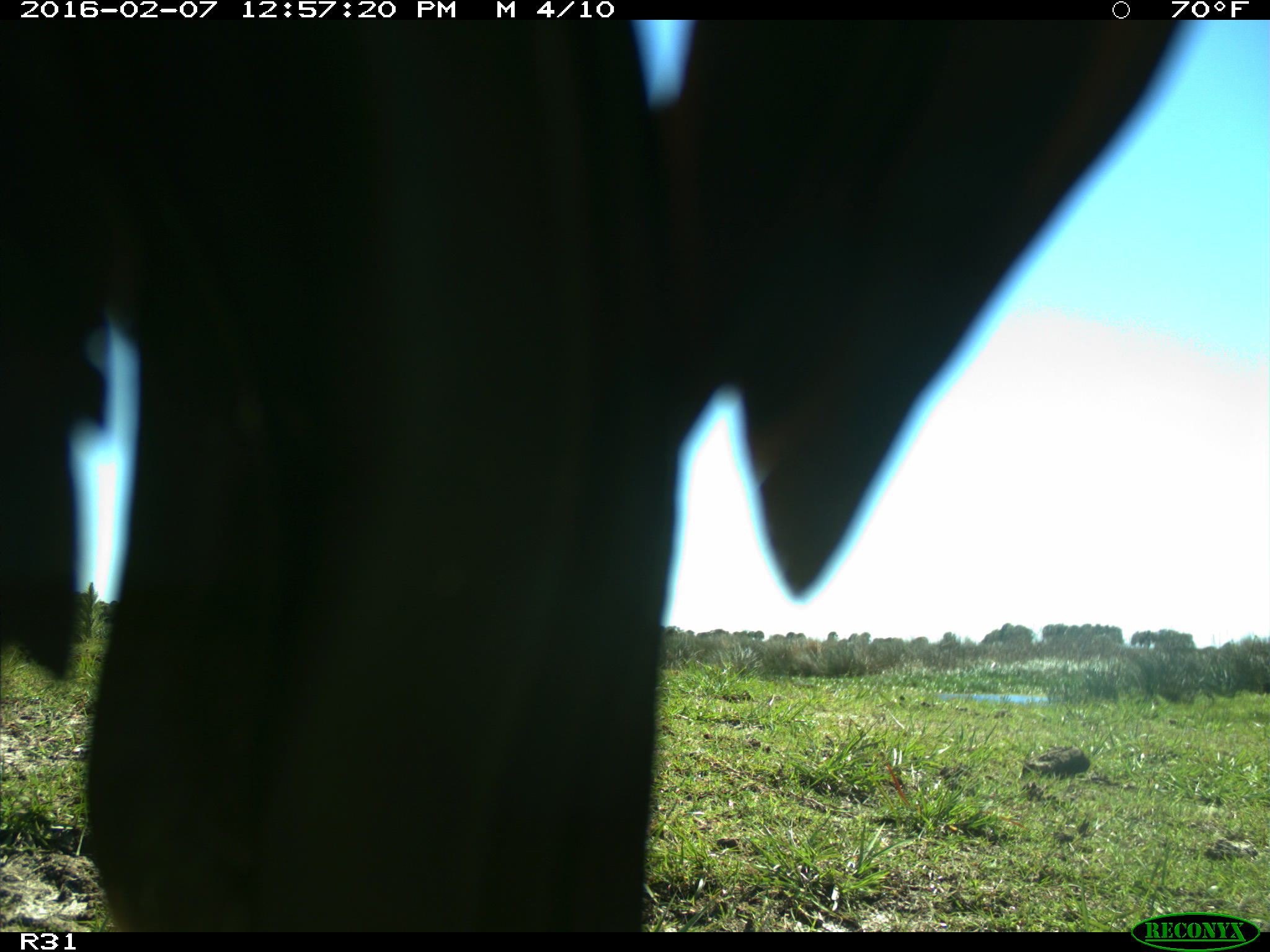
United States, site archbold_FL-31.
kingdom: Animalia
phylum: Chordata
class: Aves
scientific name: Aves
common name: birds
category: unidentified bird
Unidentified bird (birds) (Aves).